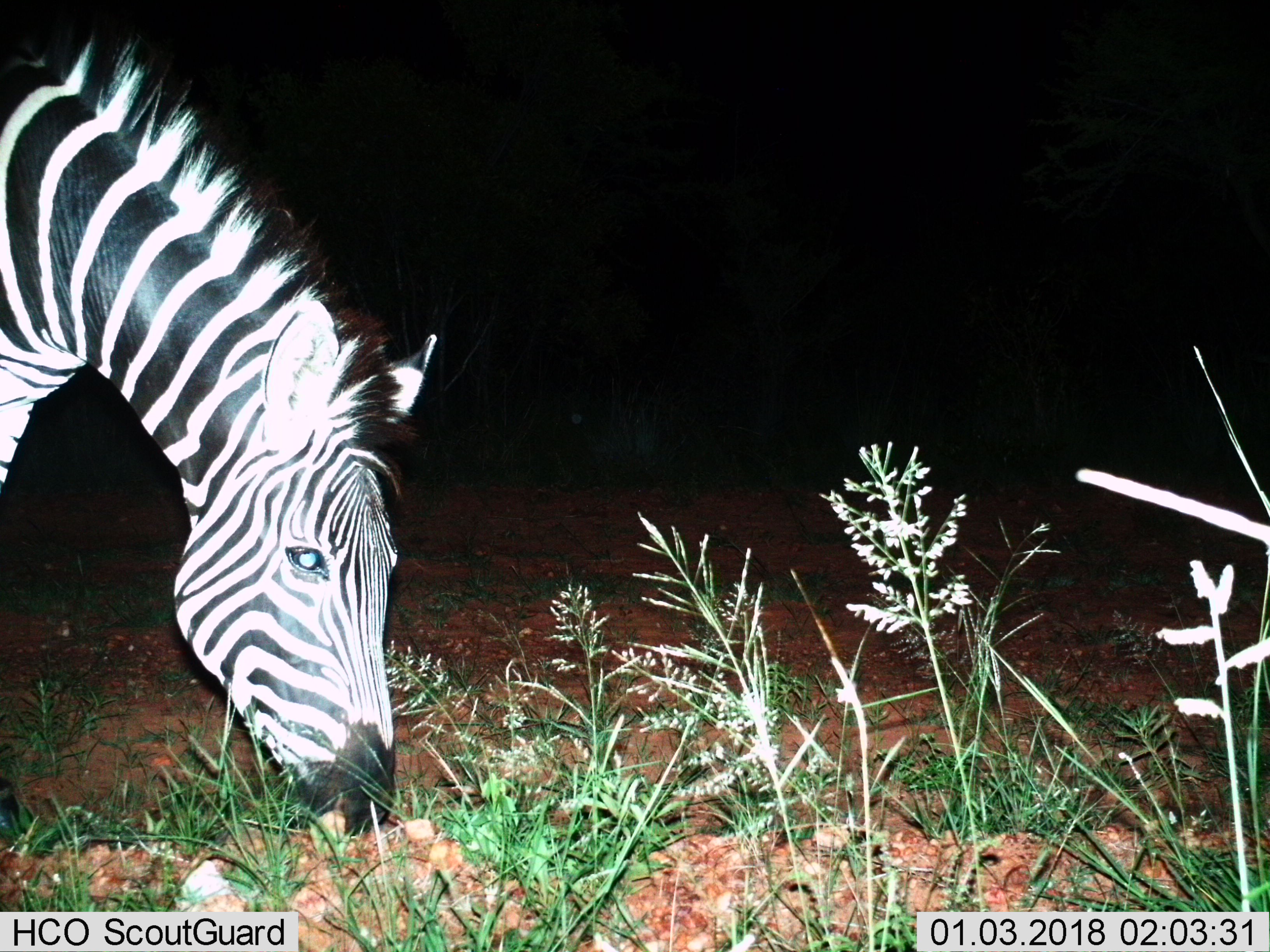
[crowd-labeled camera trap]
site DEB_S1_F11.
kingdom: Animalia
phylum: Chordata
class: Mammalia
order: Perissodactyla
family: Equidae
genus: Equus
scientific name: Equus quagga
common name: plains zebra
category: zebraplains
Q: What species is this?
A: Zebraplains (plains zebra) (Equus quagga).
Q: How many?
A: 1.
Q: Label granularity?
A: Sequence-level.